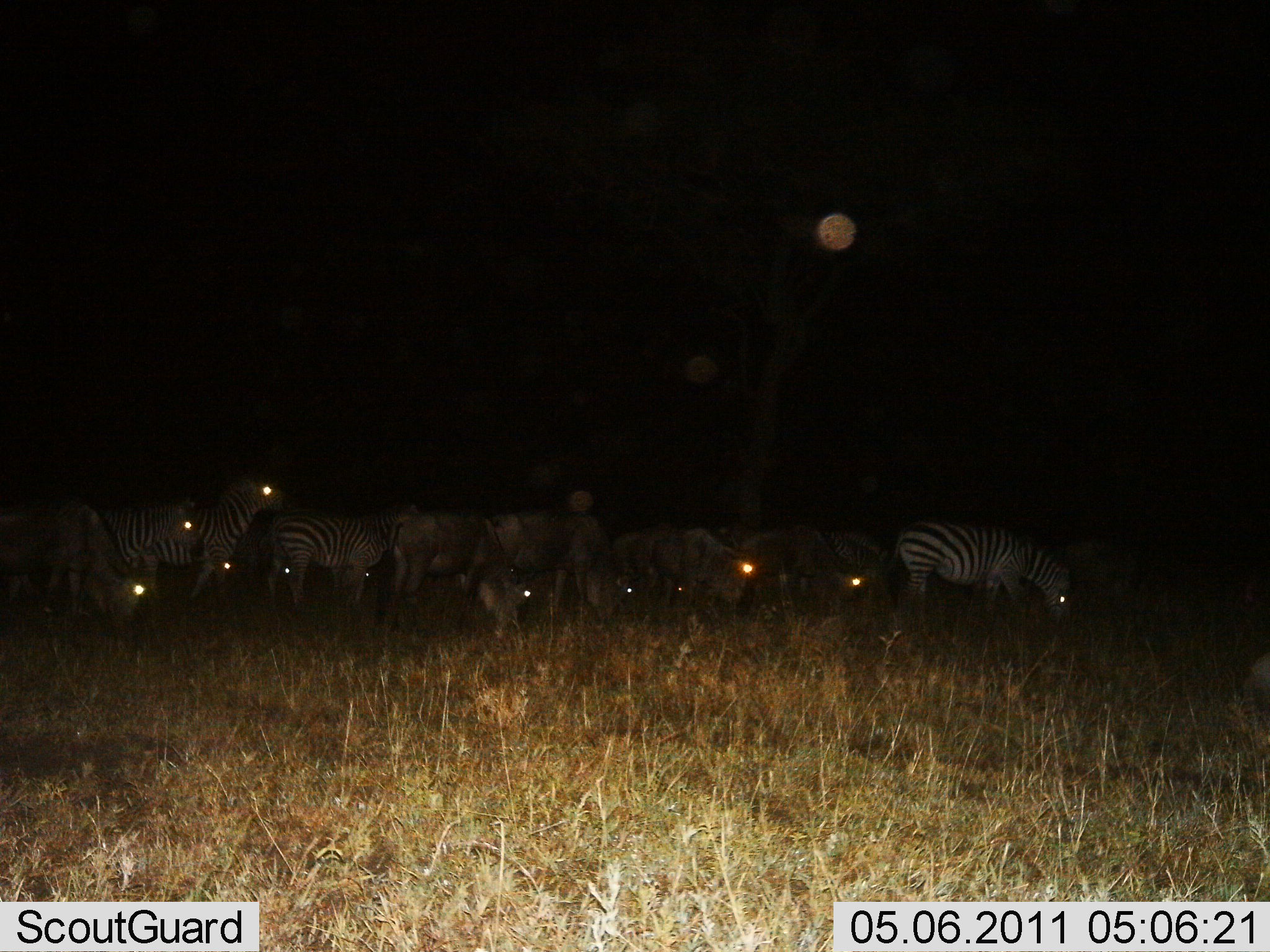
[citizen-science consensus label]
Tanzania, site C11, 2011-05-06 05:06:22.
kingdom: Animalia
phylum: Chordata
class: Mammalia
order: Perissodactyla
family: Equidae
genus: Equus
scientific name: Equus quagga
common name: plains zebra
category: zebra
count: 10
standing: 62%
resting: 12%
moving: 6%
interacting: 0%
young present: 0%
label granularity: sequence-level